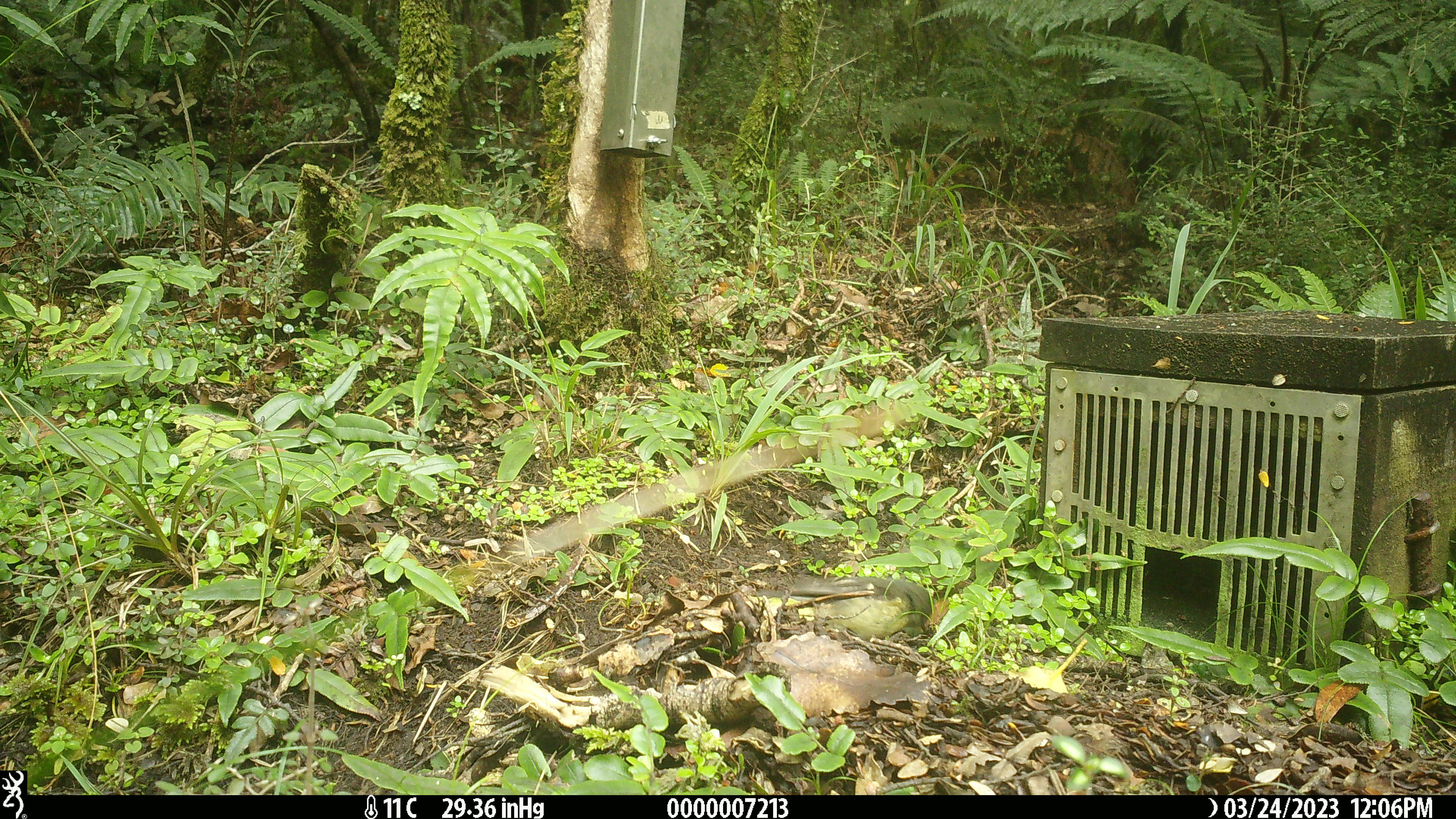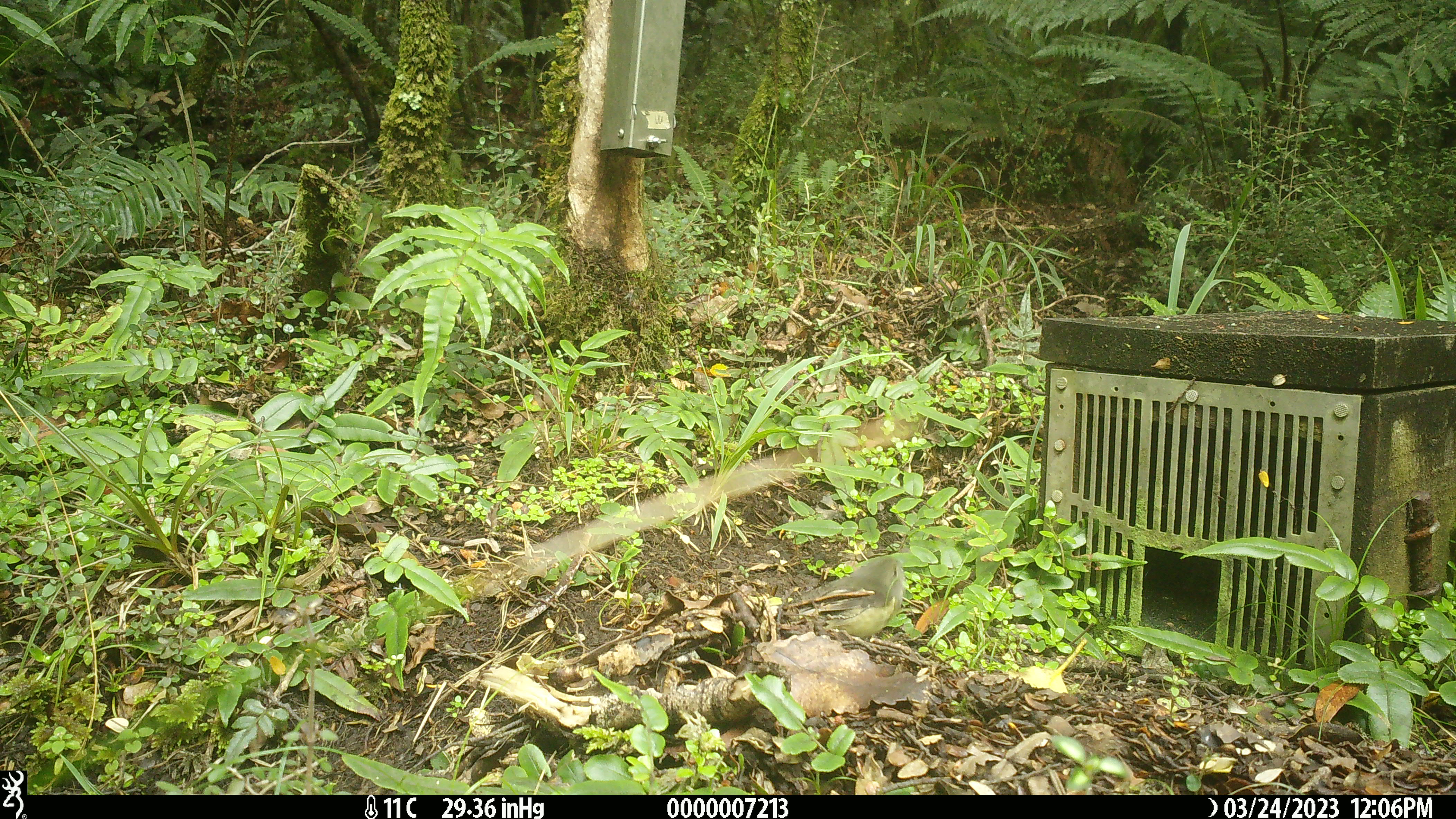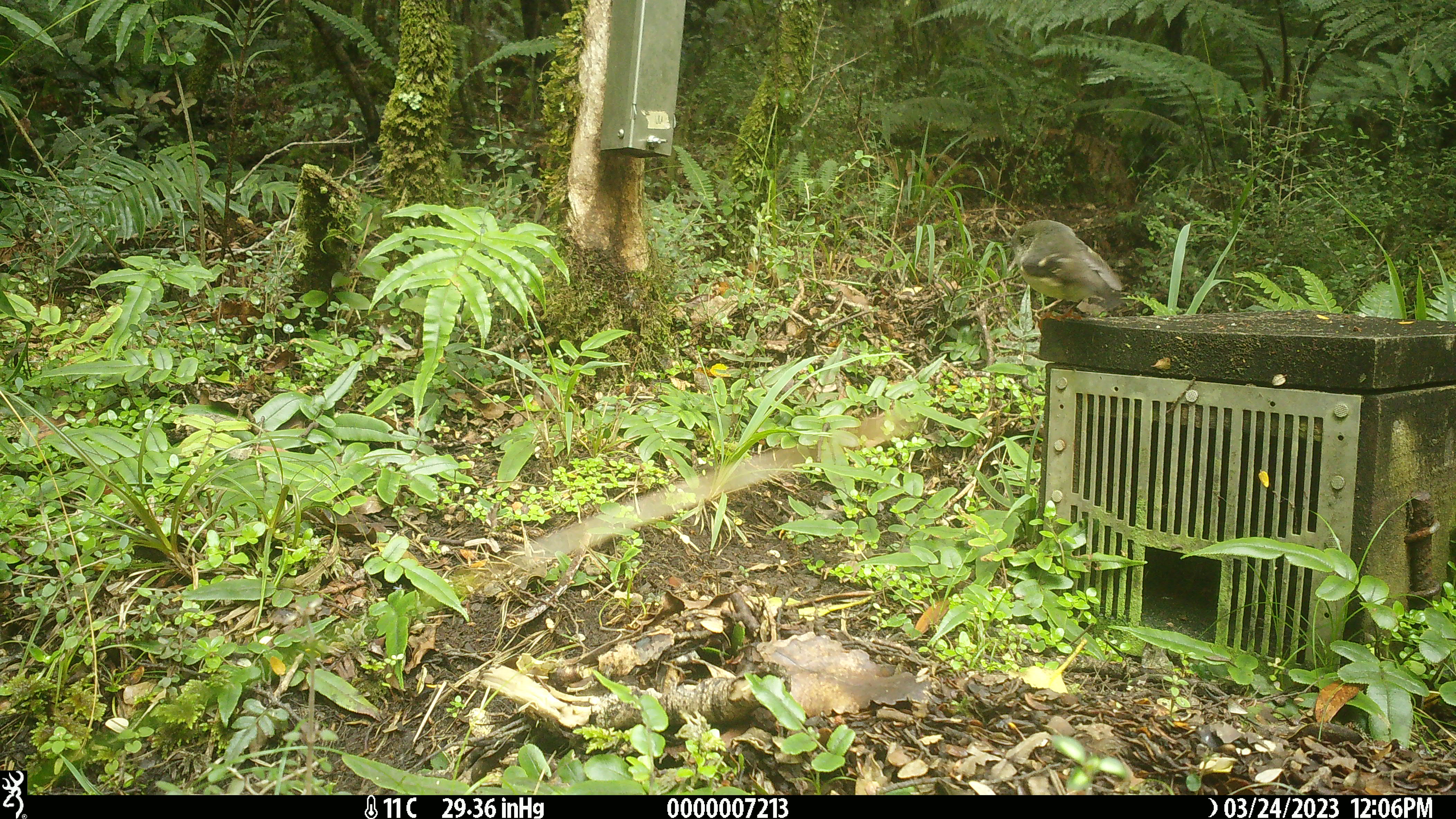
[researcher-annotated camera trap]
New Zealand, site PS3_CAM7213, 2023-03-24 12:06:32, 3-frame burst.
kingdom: Animalia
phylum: Chordata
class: Aves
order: Passeriformes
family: Petroicidae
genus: Petroica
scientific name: Petroica macrocephala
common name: tomtit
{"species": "tomtit (Petroica macrocephala)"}